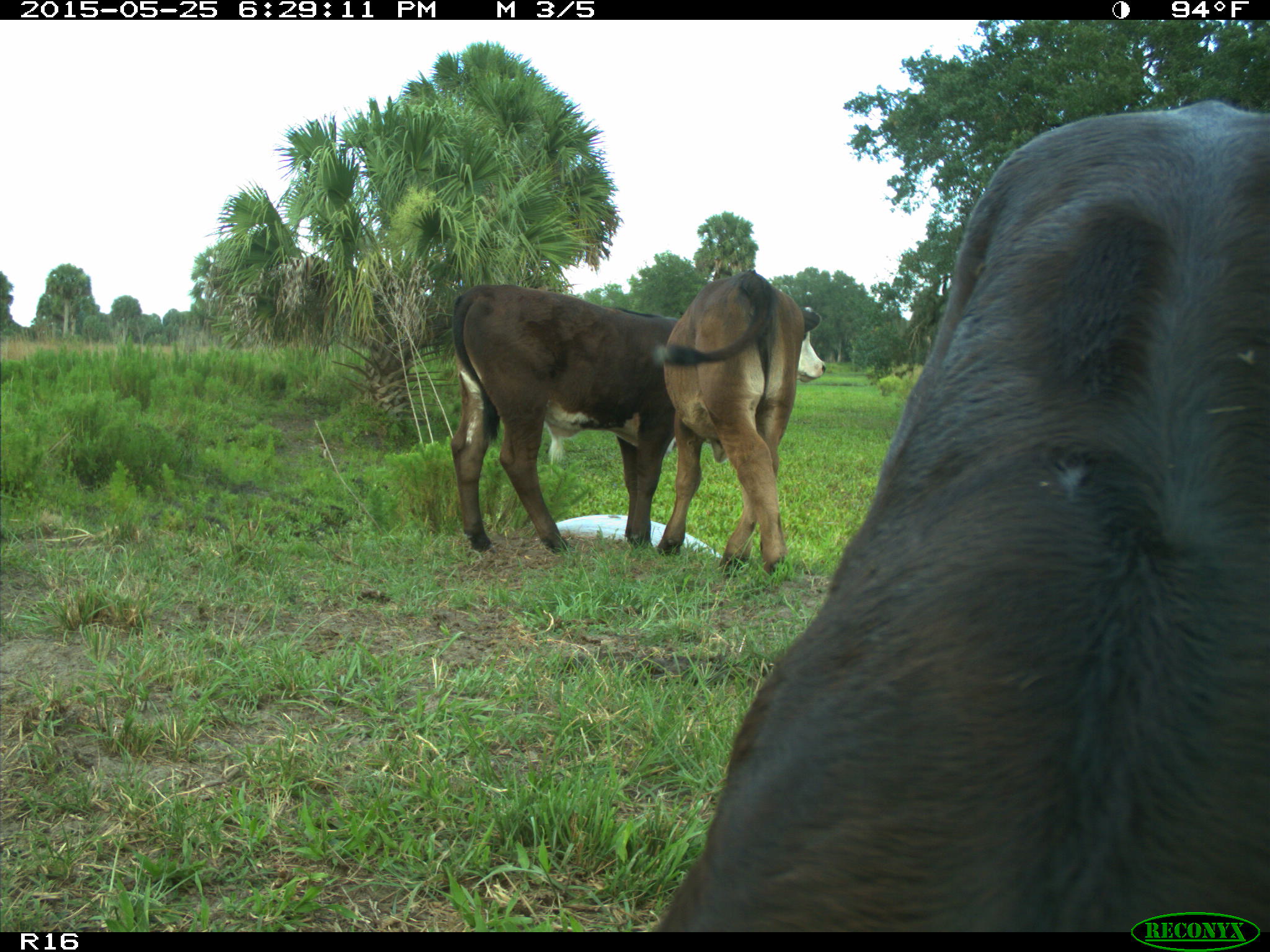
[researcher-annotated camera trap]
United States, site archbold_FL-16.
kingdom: Animalia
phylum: Chordata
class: Mammalia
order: Artiodactyla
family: Bovidae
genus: Bos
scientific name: Bos taurus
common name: domestic cow